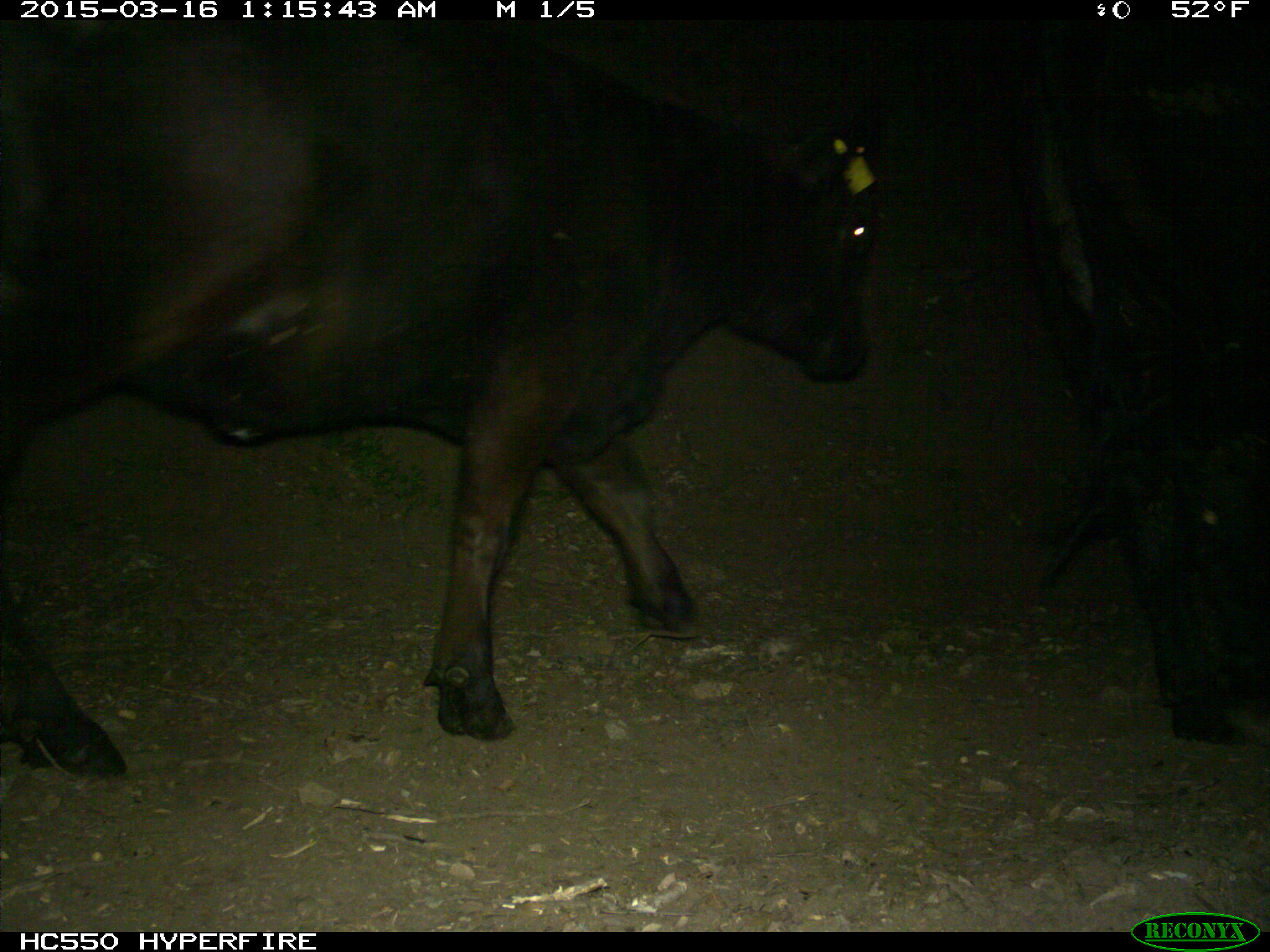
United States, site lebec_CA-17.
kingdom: Animalia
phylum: Chordata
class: Mammalia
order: Artiodactyla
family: Bovidae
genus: Bos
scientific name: Bos taurus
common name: domestic cow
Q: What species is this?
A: Bos taurus (domestic cow).